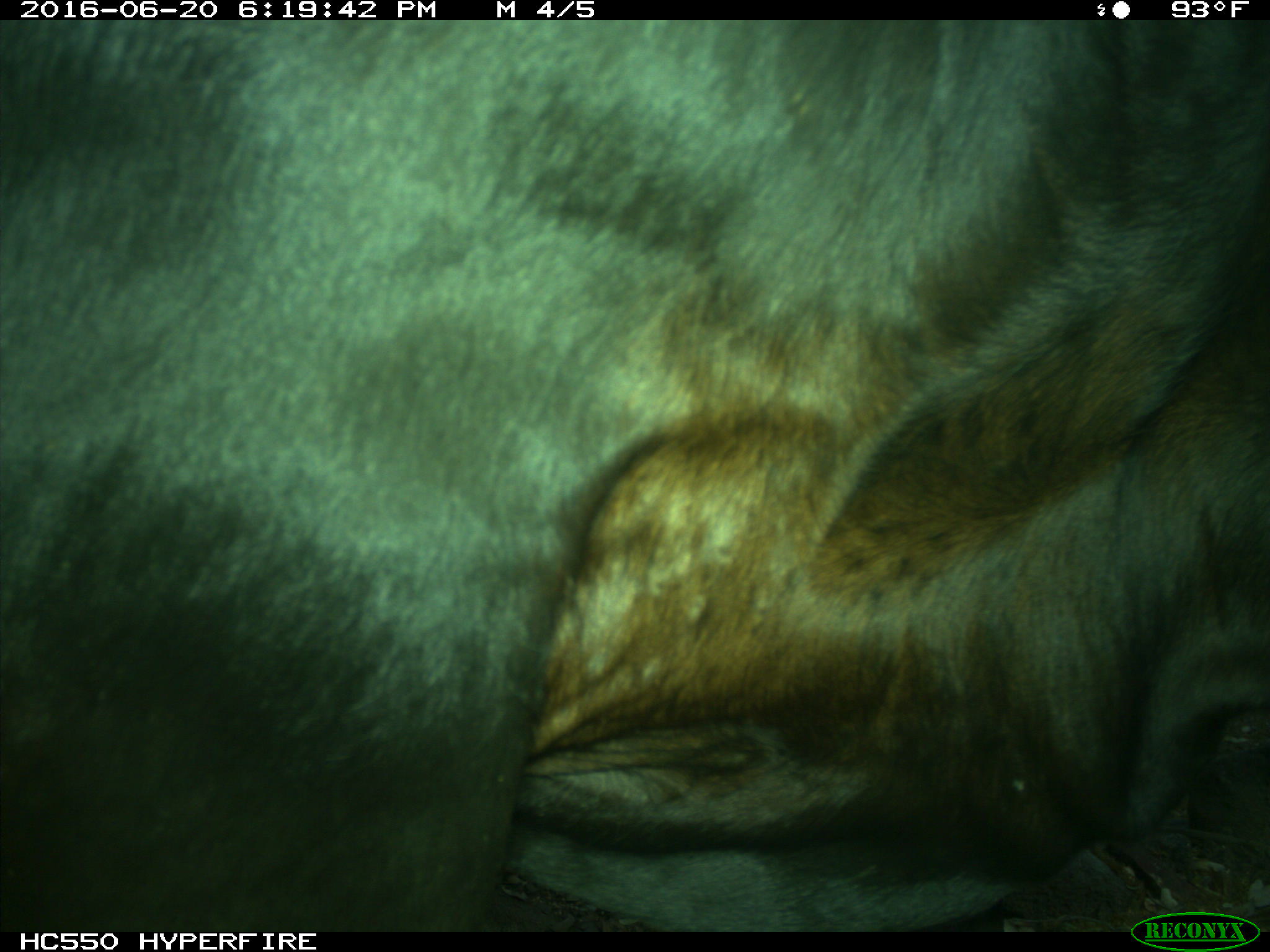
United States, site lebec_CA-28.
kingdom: Animalia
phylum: Chordata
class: Mammalia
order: Artiodactyla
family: Bovidae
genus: Bos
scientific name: Bos taurus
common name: domestic cow